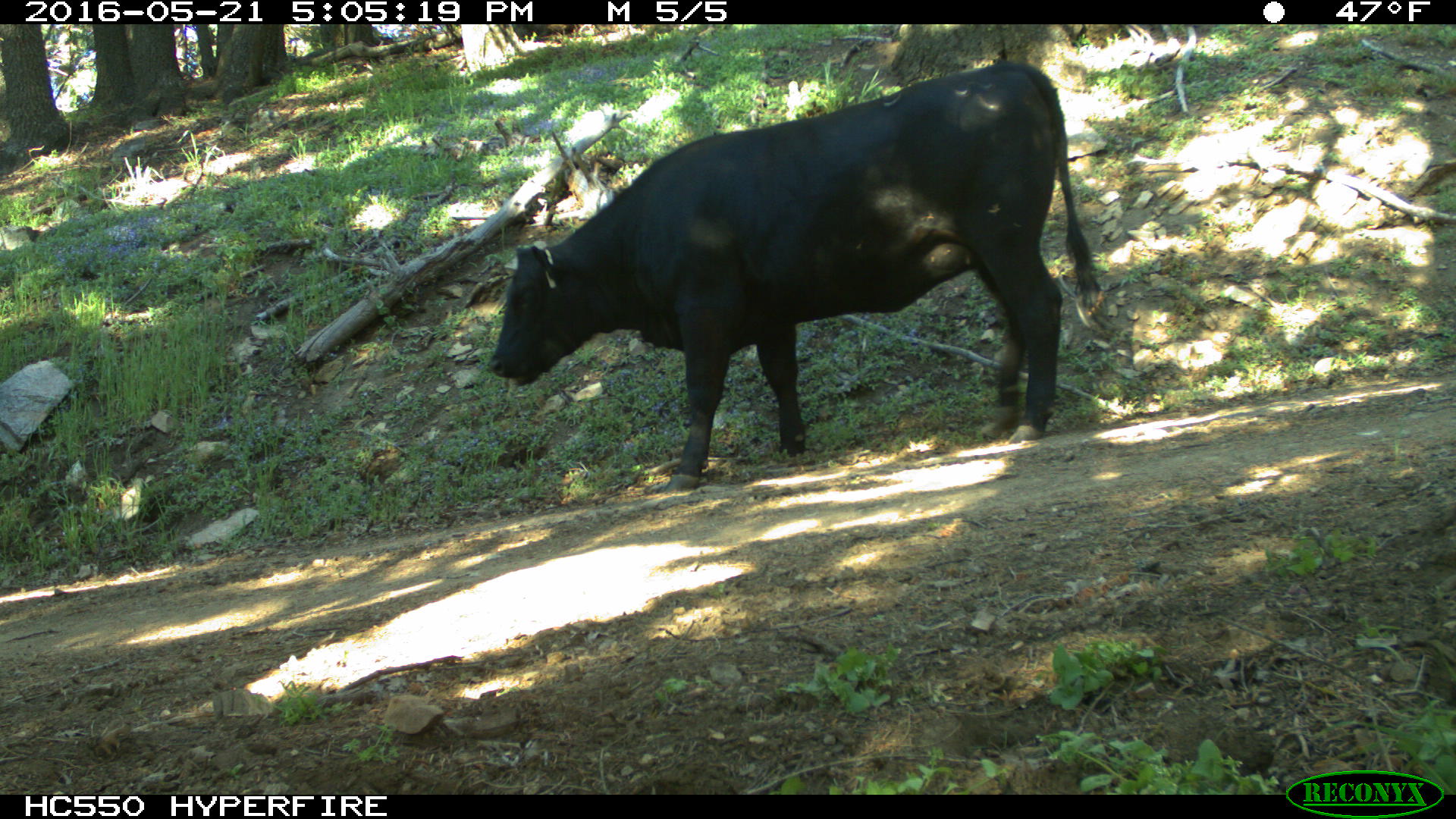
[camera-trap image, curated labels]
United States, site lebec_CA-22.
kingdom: Animalia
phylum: Chordata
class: Mammalia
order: Artiodactyla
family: Bovidae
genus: Bos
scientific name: Bos taurus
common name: domestic cow